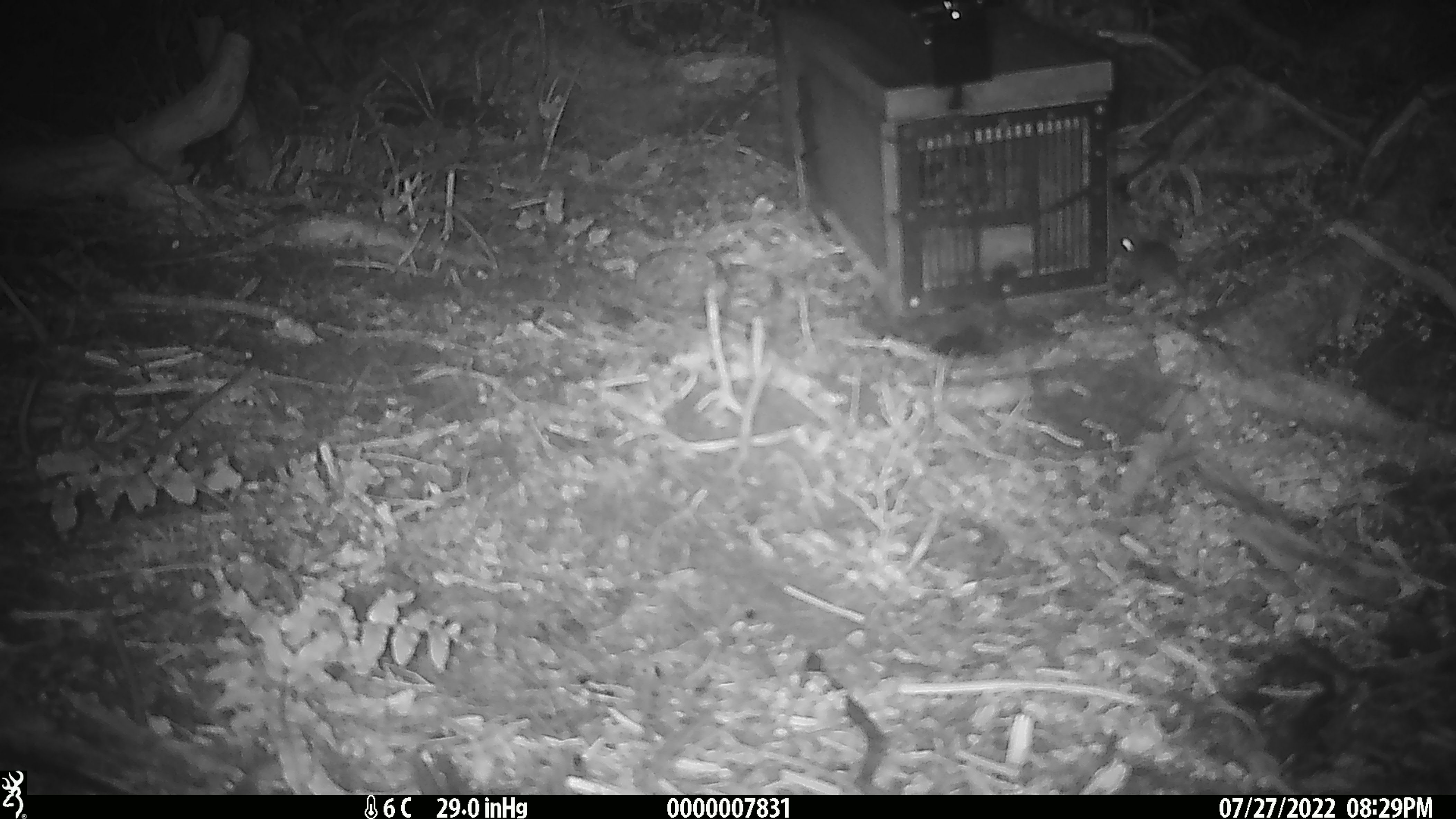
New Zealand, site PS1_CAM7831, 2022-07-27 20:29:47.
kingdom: Animalia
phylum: Chordata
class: Mammalia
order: Rodentia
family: Muridae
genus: Mus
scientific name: Mus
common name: mouse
Mouse (Mus).